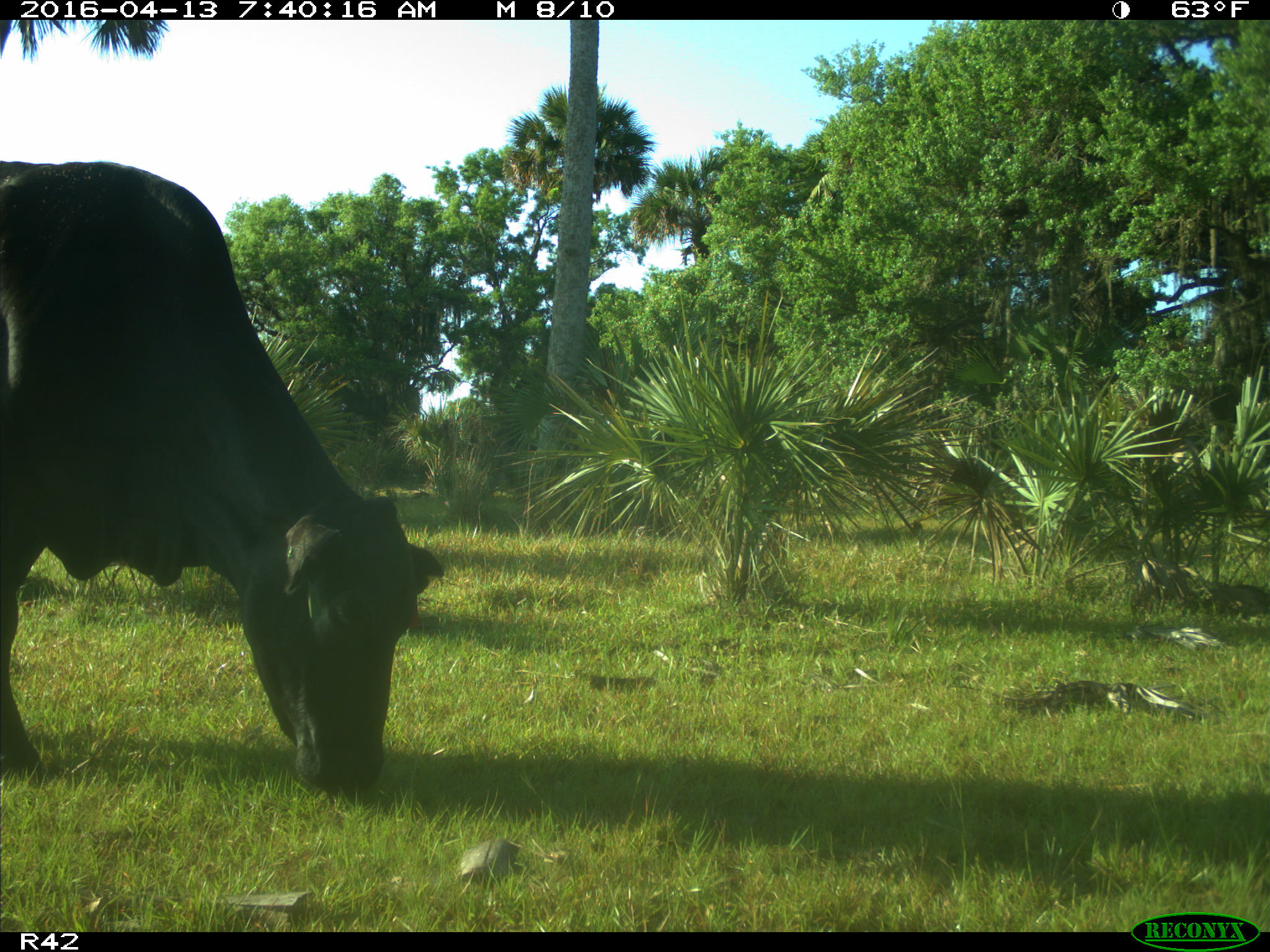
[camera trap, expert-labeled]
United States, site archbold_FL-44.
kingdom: Animalia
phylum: Chordata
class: Mammalia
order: Artiodactyla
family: Bovidae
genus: Bos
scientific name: Bos taurus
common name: domestic cow